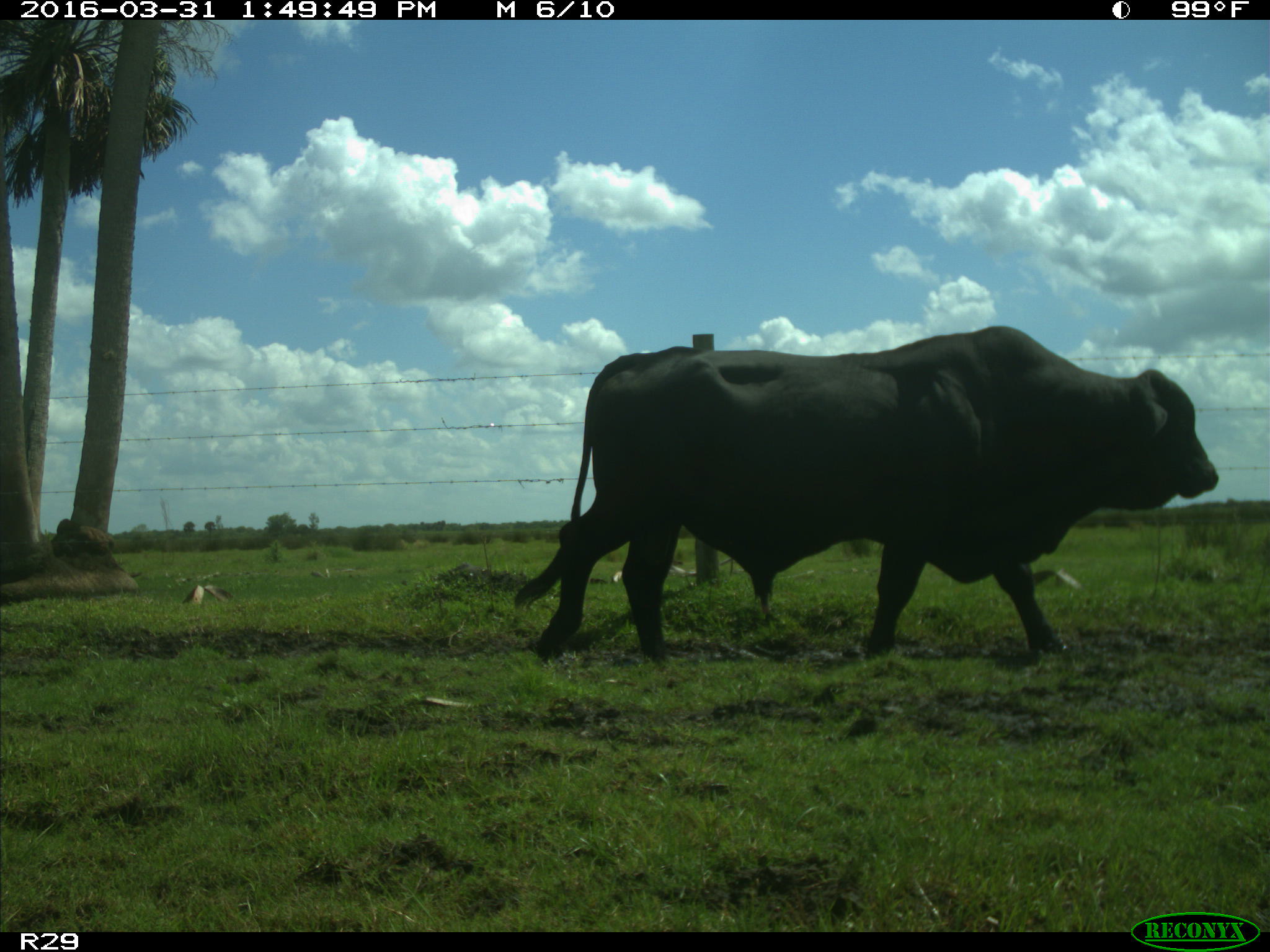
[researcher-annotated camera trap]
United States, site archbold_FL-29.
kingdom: Animalia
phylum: Chordata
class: Mammalia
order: Artiodactyla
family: Bovidae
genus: Bos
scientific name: Bos taurus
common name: domestic cow